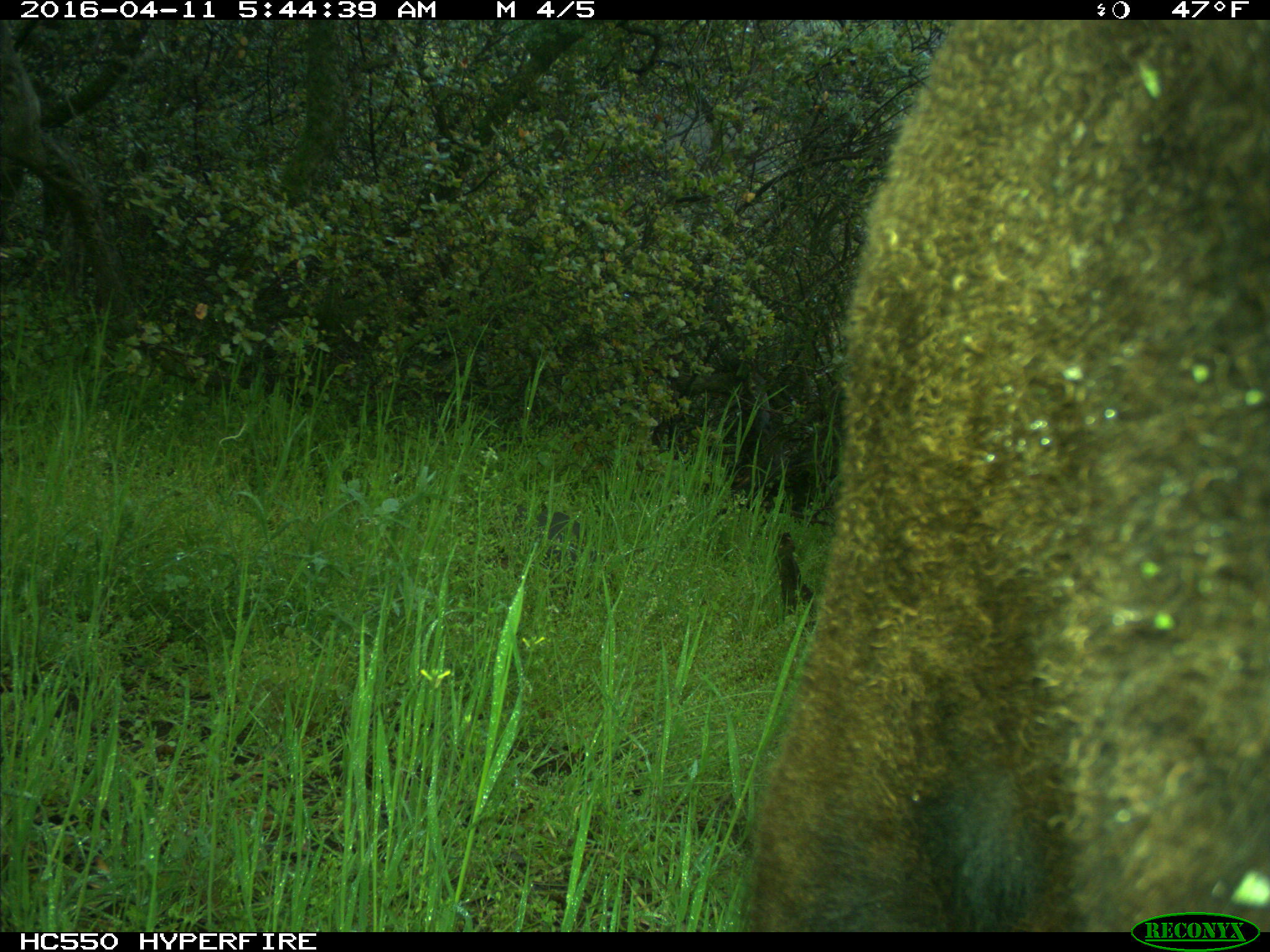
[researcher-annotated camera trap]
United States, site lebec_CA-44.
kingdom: Animalia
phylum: Chordata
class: Mammalia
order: Artiodactyla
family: Bovidae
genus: Bos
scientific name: Bos taurus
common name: domestic cow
Bos taurus (domestic cow).